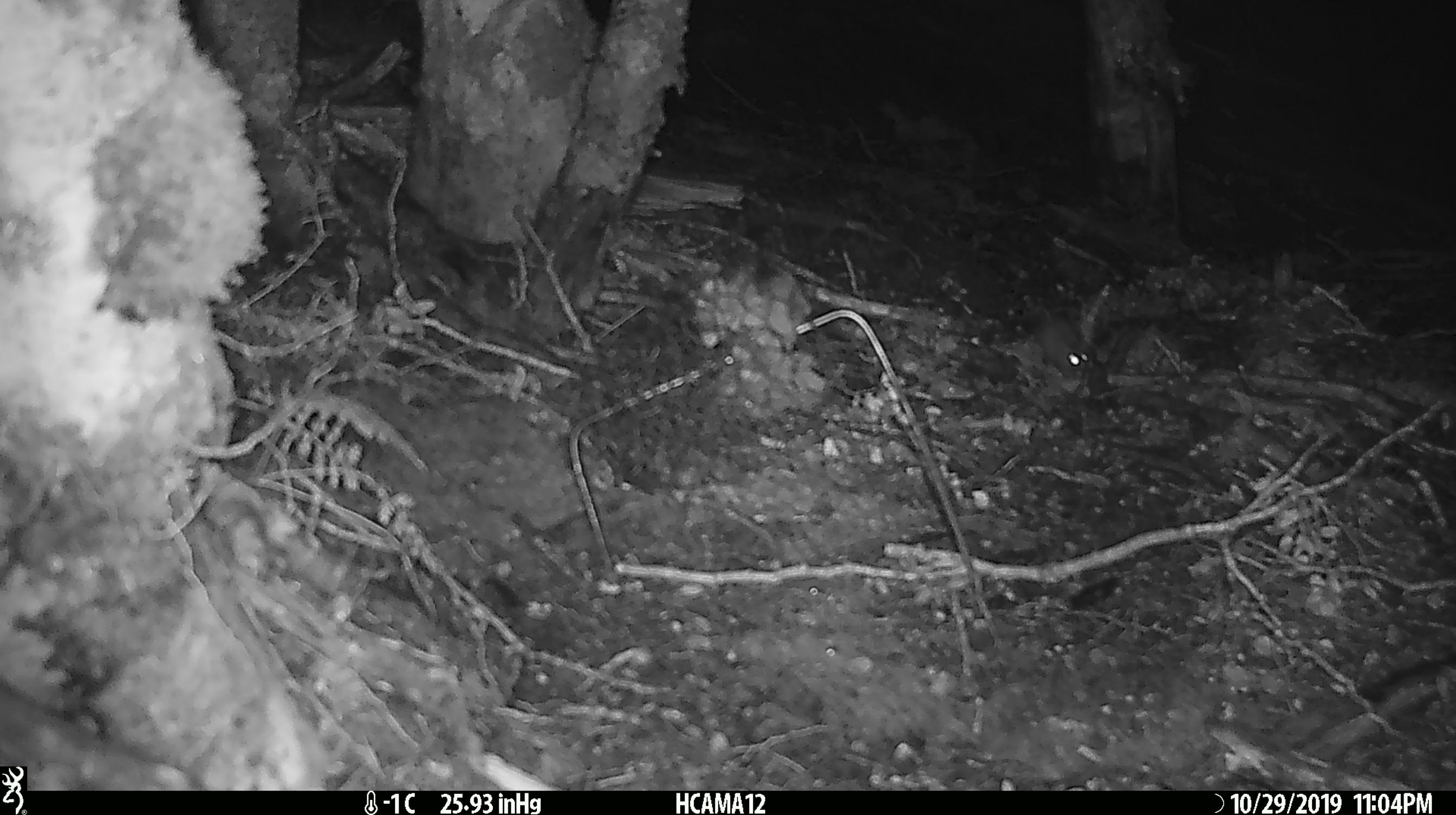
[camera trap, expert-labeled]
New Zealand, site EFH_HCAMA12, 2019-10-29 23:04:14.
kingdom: Animalia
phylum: Chordata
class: Mammalia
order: Rodentia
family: Muridae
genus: Mus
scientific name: Mus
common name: mouse